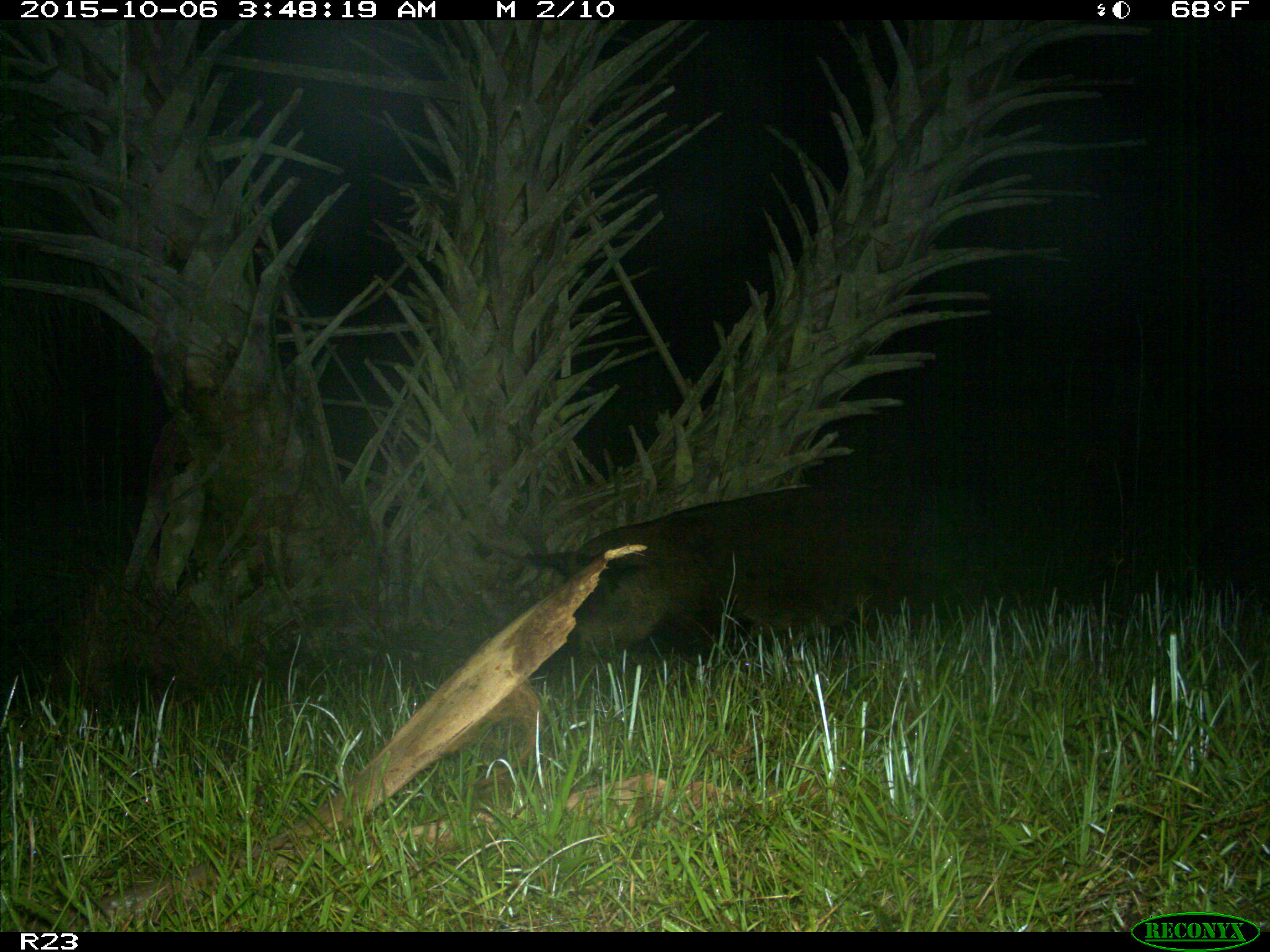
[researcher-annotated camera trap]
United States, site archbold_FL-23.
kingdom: Animalia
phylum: Chordata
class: Mammalia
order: Artiodactyla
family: Suidae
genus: Sus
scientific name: Sus scrofa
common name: wild boar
Sus scrofa (wild boar).